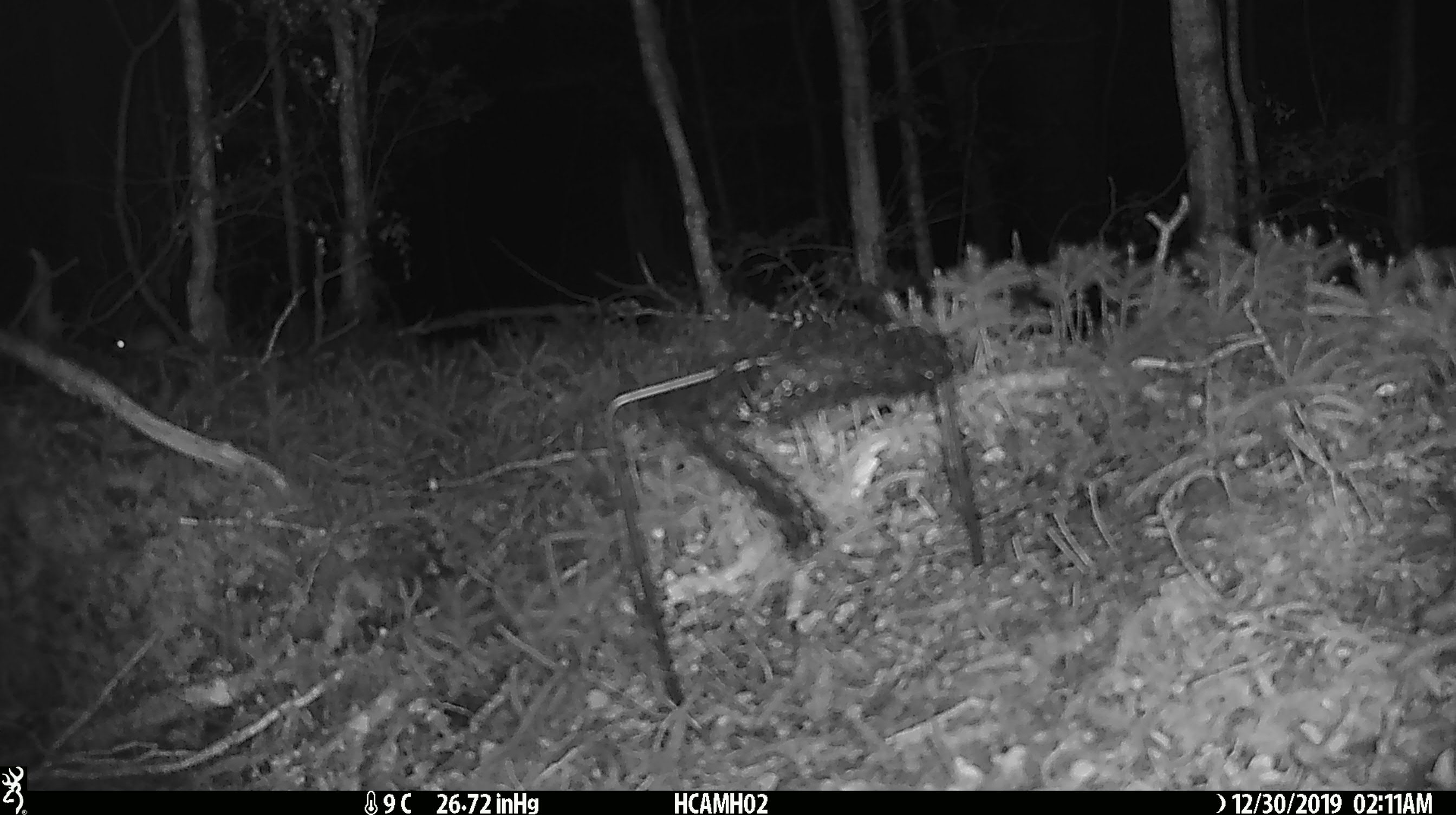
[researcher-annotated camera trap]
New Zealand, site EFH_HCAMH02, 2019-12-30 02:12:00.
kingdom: Animalia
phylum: Chordata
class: Mammalia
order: Rodentia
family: Muridae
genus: Mus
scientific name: Mus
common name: mouse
Mouse (Mus).